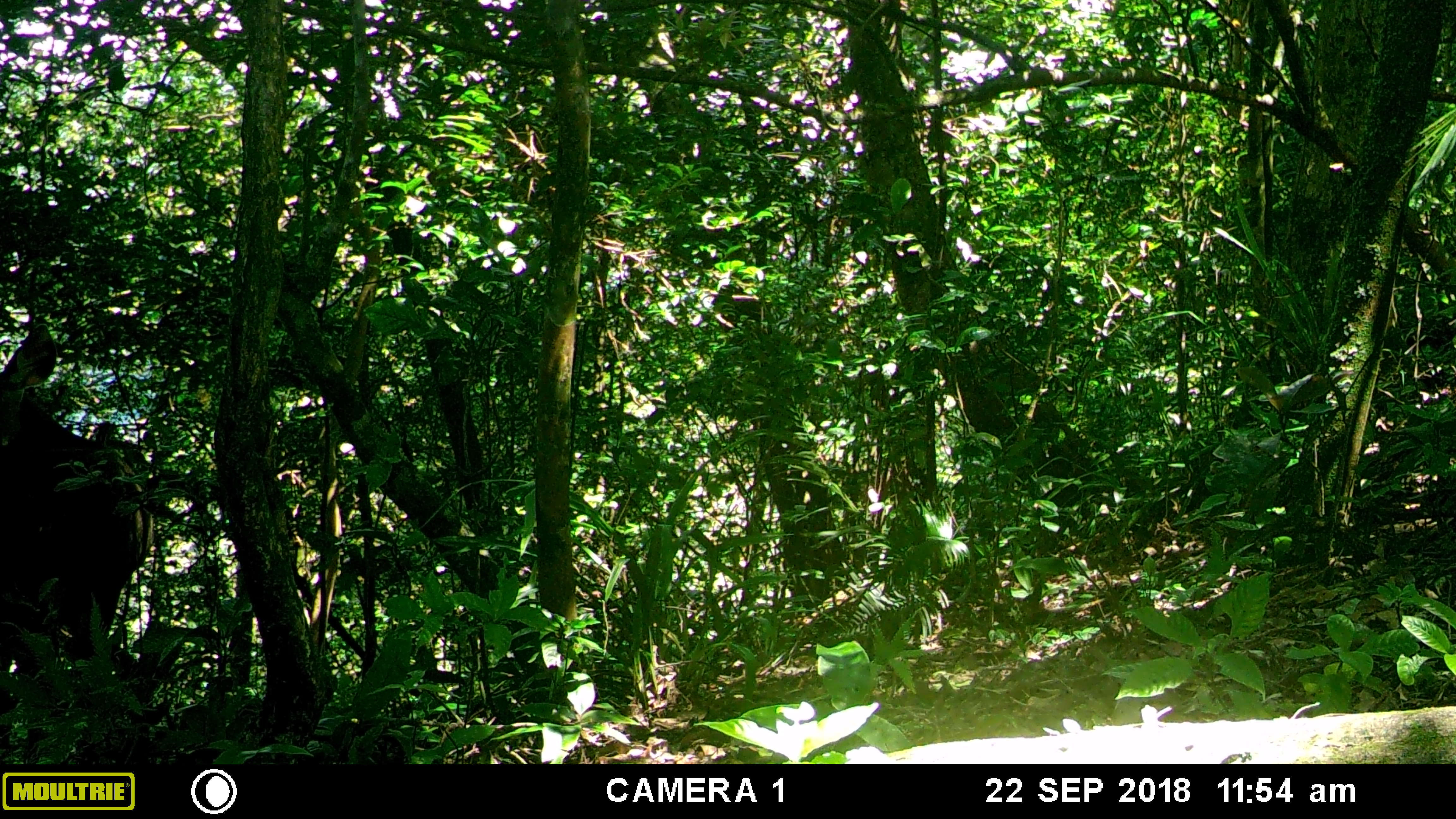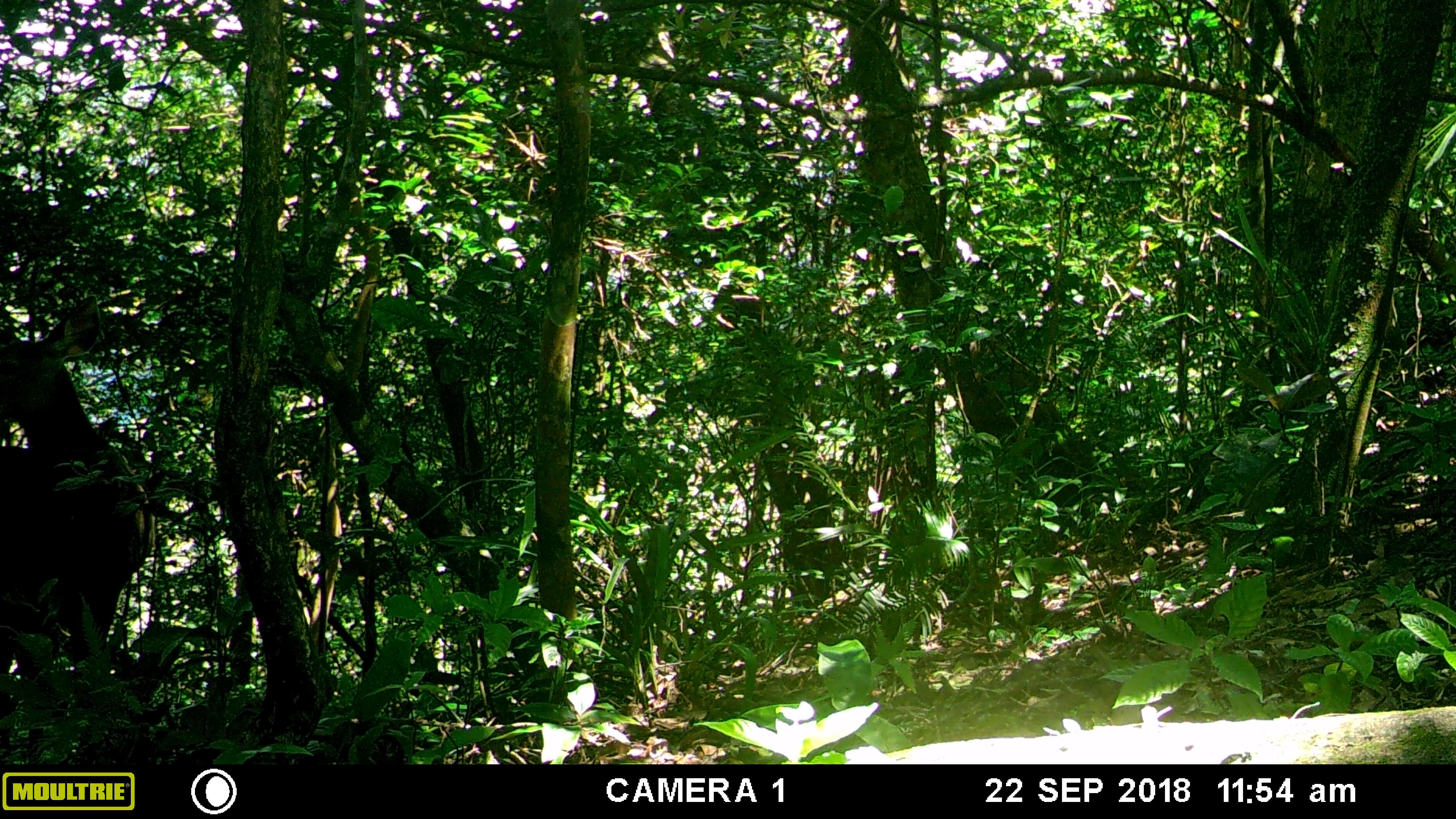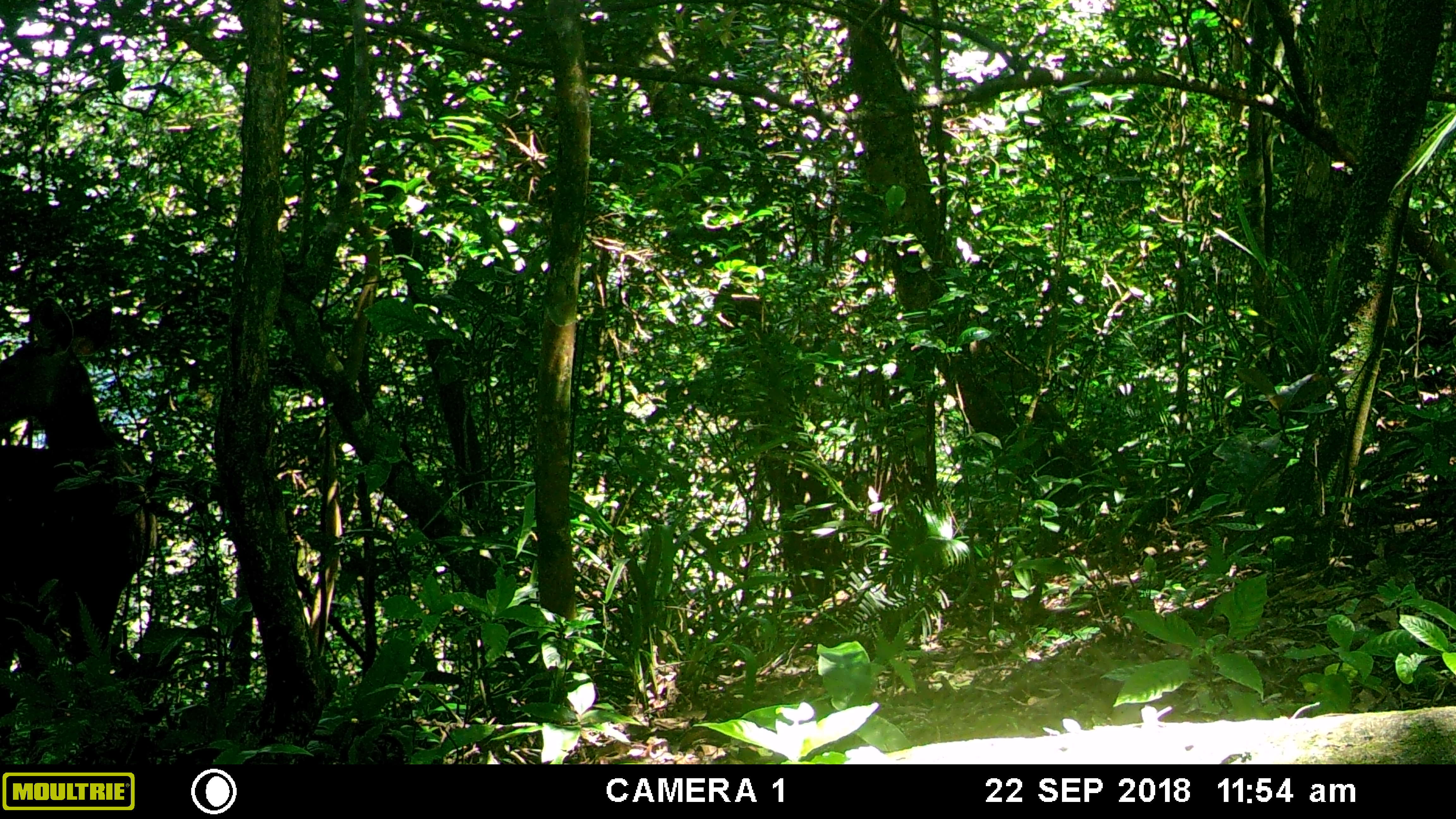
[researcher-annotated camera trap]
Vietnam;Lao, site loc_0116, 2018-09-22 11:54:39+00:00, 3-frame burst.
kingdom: Animalia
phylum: Chordata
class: Mammalia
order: Artiodactyla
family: Cervidae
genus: Rusa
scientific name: Rusa unicolor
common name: sambar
Sambar (Rusa unicolor). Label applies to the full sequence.